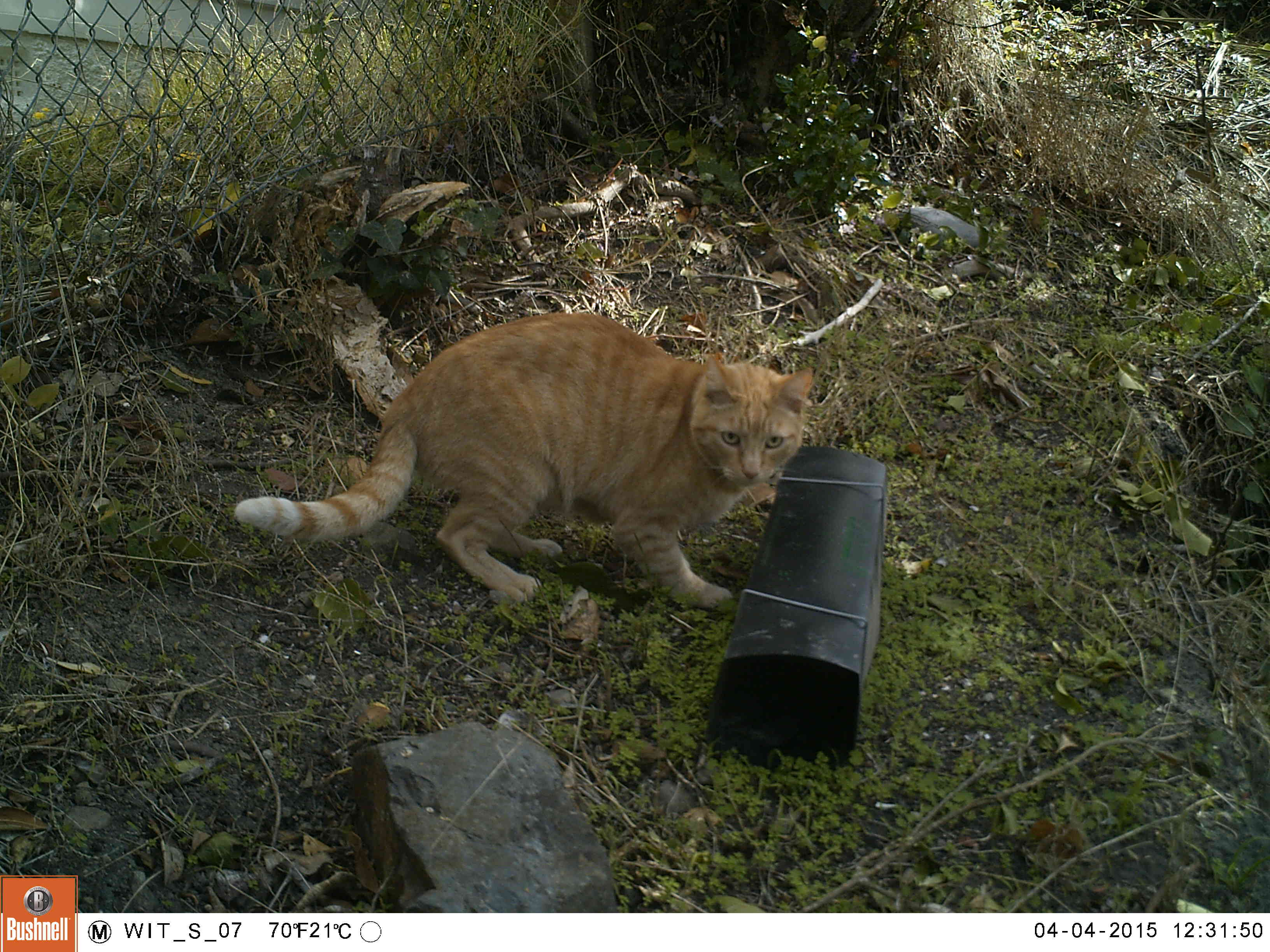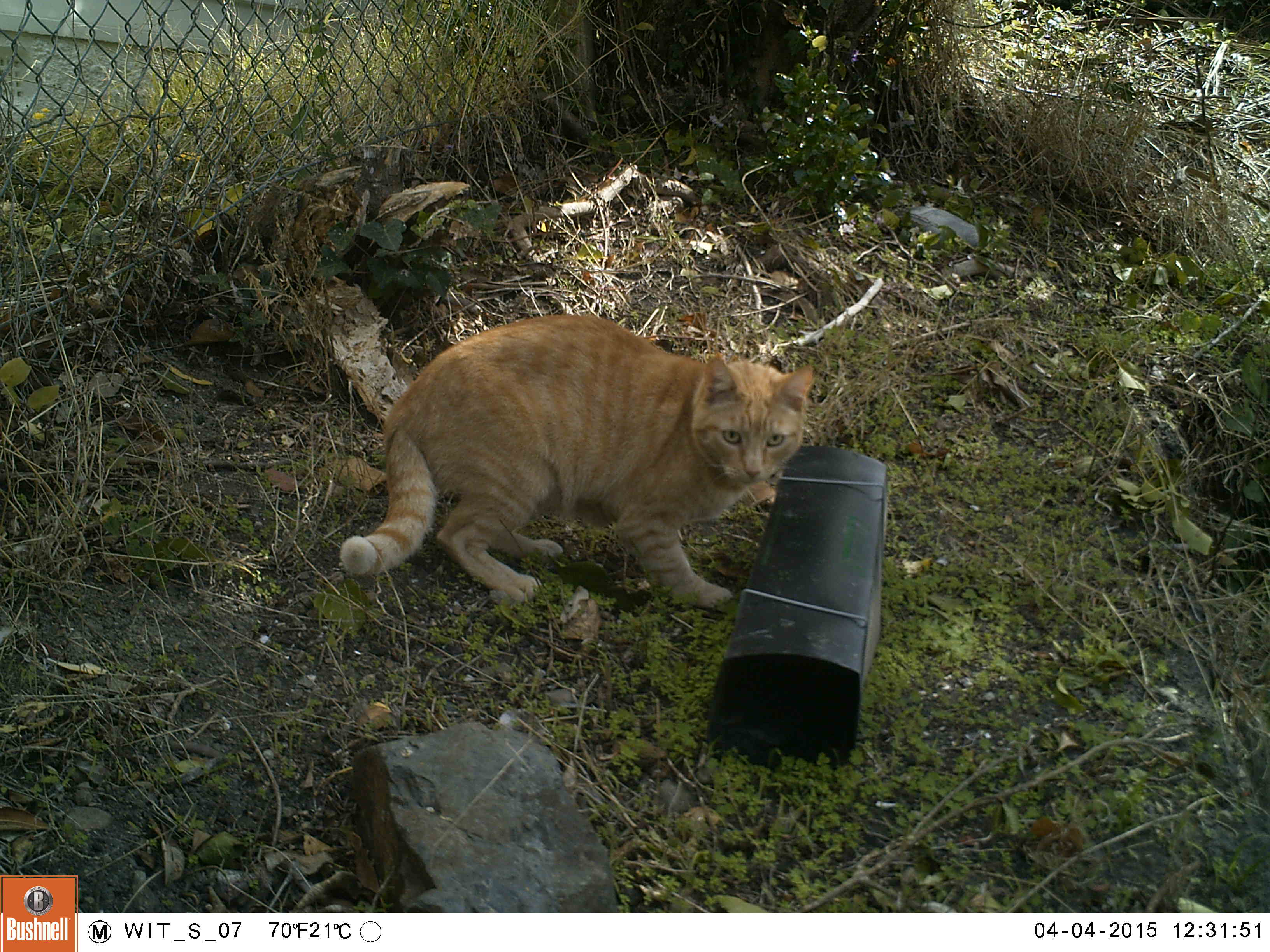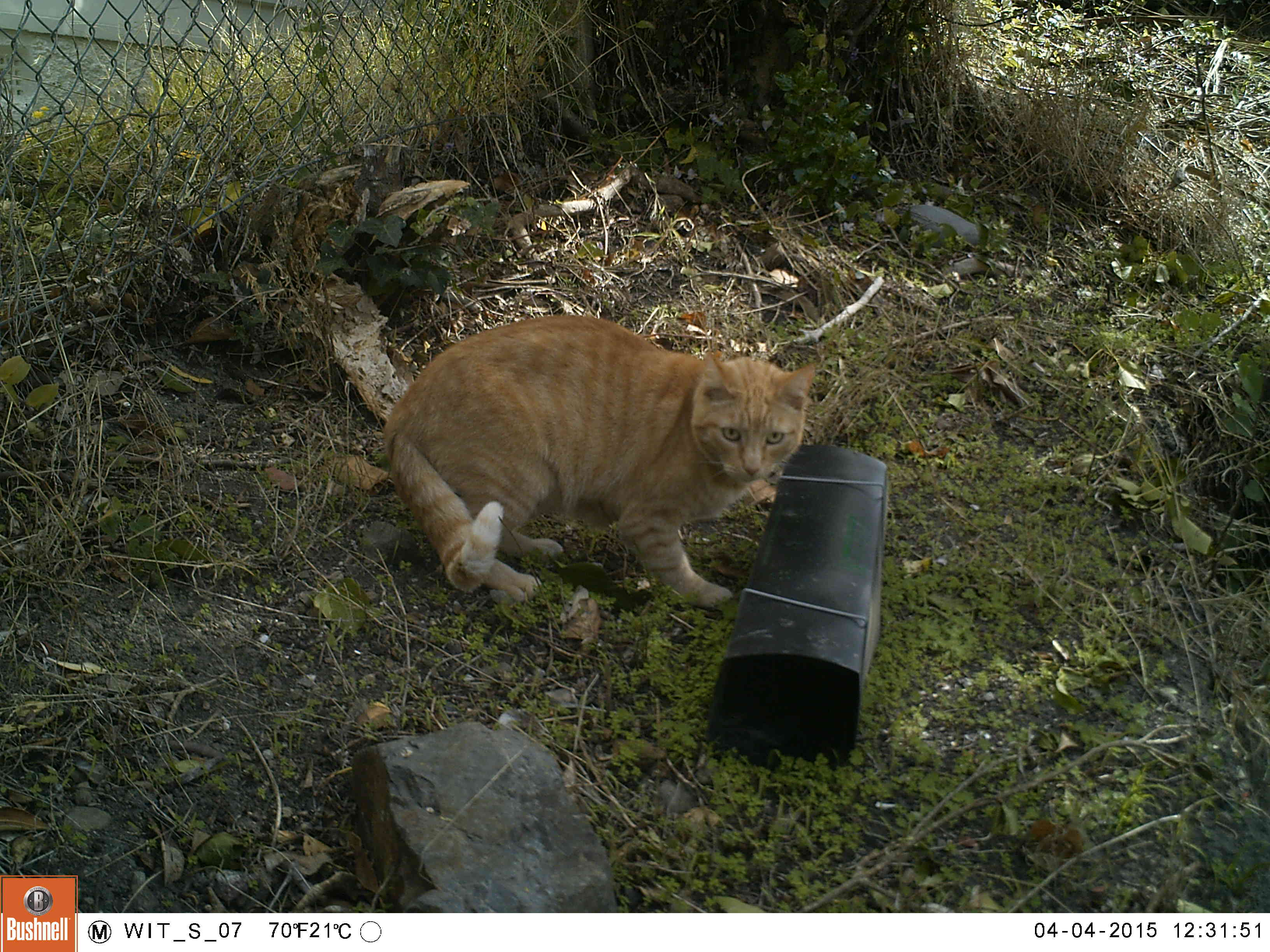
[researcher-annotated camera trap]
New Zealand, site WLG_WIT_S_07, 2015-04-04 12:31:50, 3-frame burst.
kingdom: Animalia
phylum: Chordata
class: Mammalia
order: Carnivora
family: Felidae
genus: Felis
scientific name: Felis catus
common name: domestic cat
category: cat